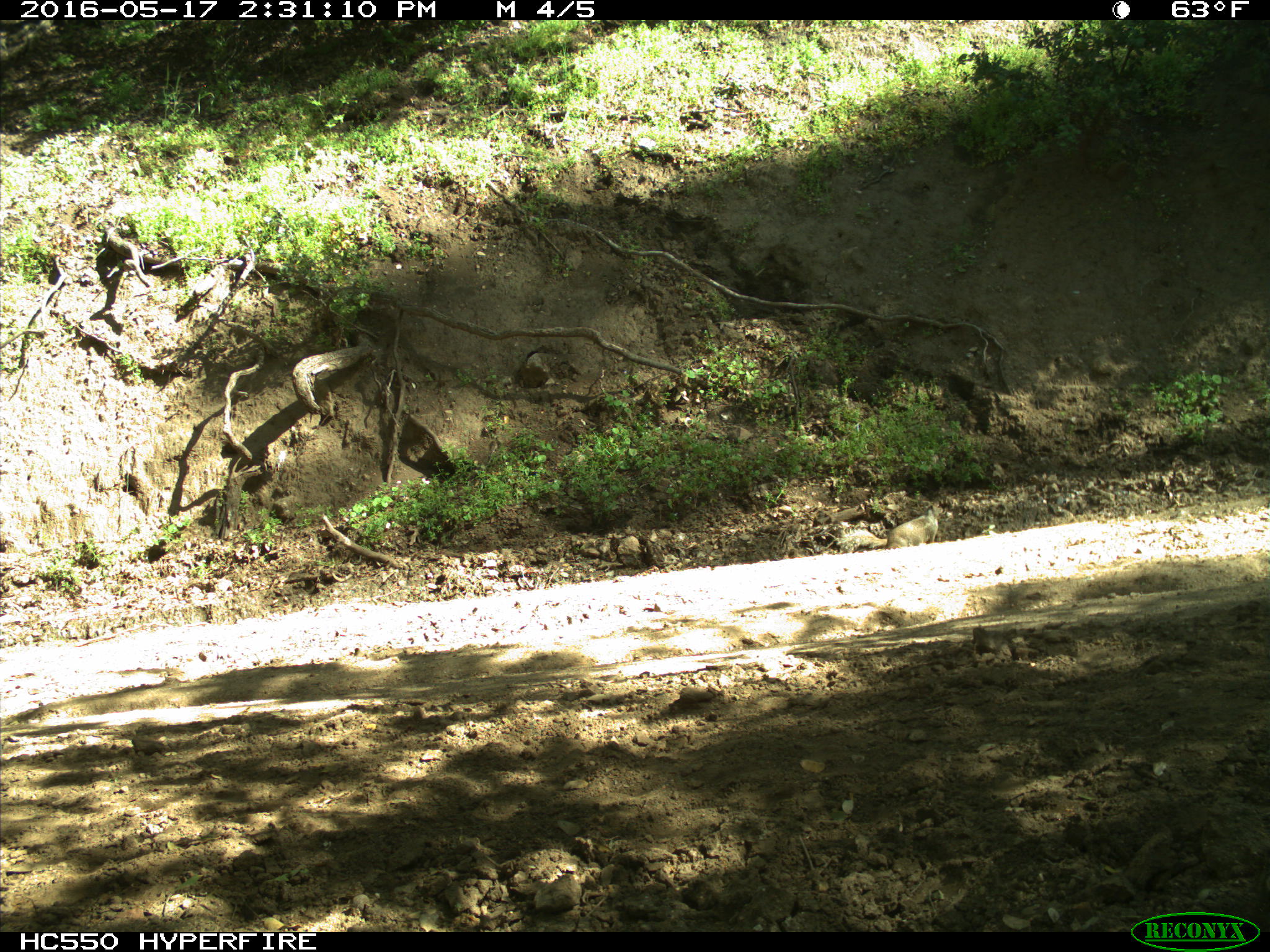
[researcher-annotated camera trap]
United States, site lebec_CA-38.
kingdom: Animalia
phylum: Chordata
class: Mammalia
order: Rodentia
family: Sciuridae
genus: Otospermophilus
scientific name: Otospermophilus beecheyi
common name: california ground squirrel